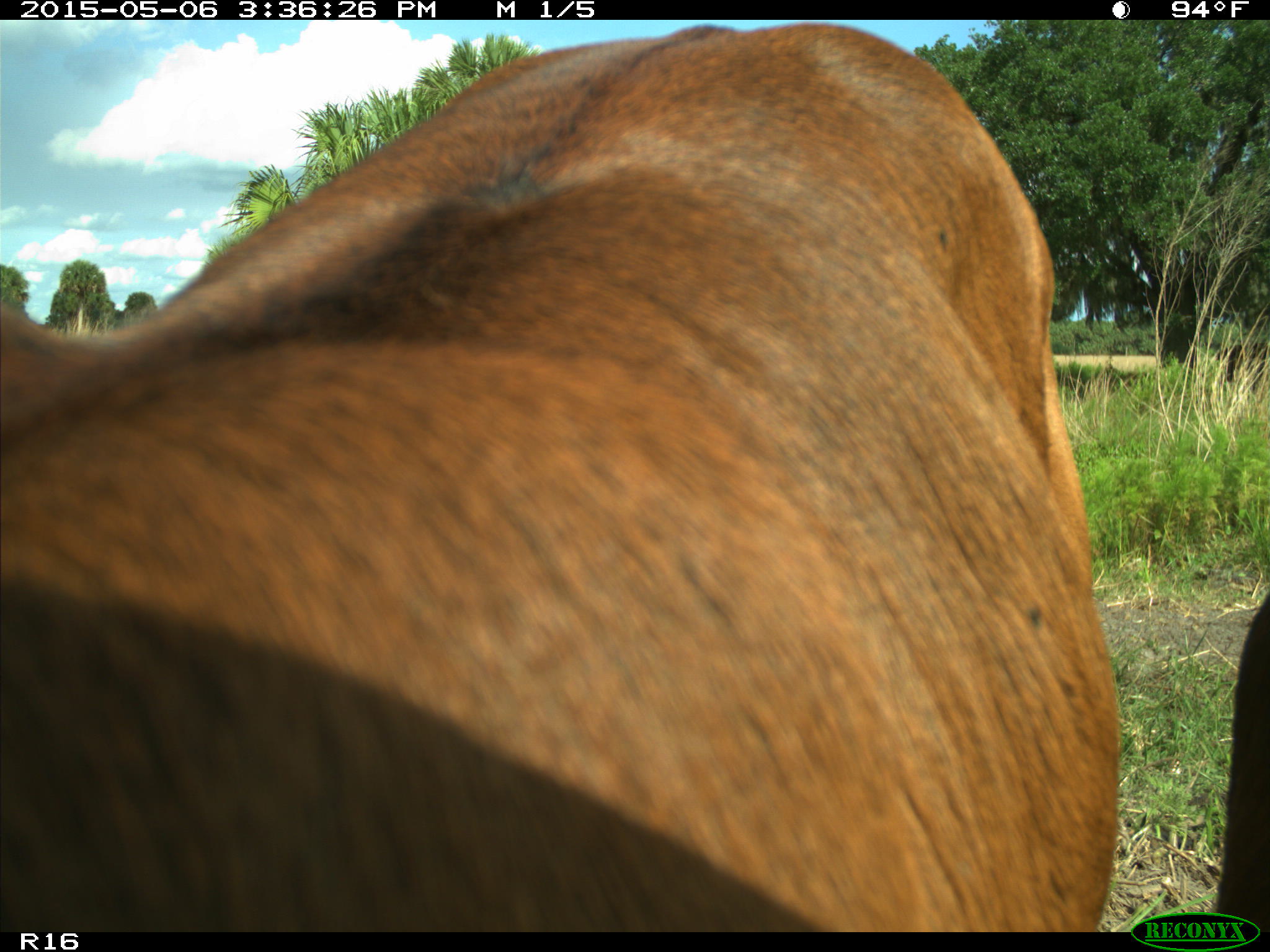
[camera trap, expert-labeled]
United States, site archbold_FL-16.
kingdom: Animalia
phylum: Chordata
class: Mammalia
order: Artiodactyla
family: Bovidae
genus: Bos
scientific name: Bos taurus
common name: domestic cow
Bos taurus (domestic cow).